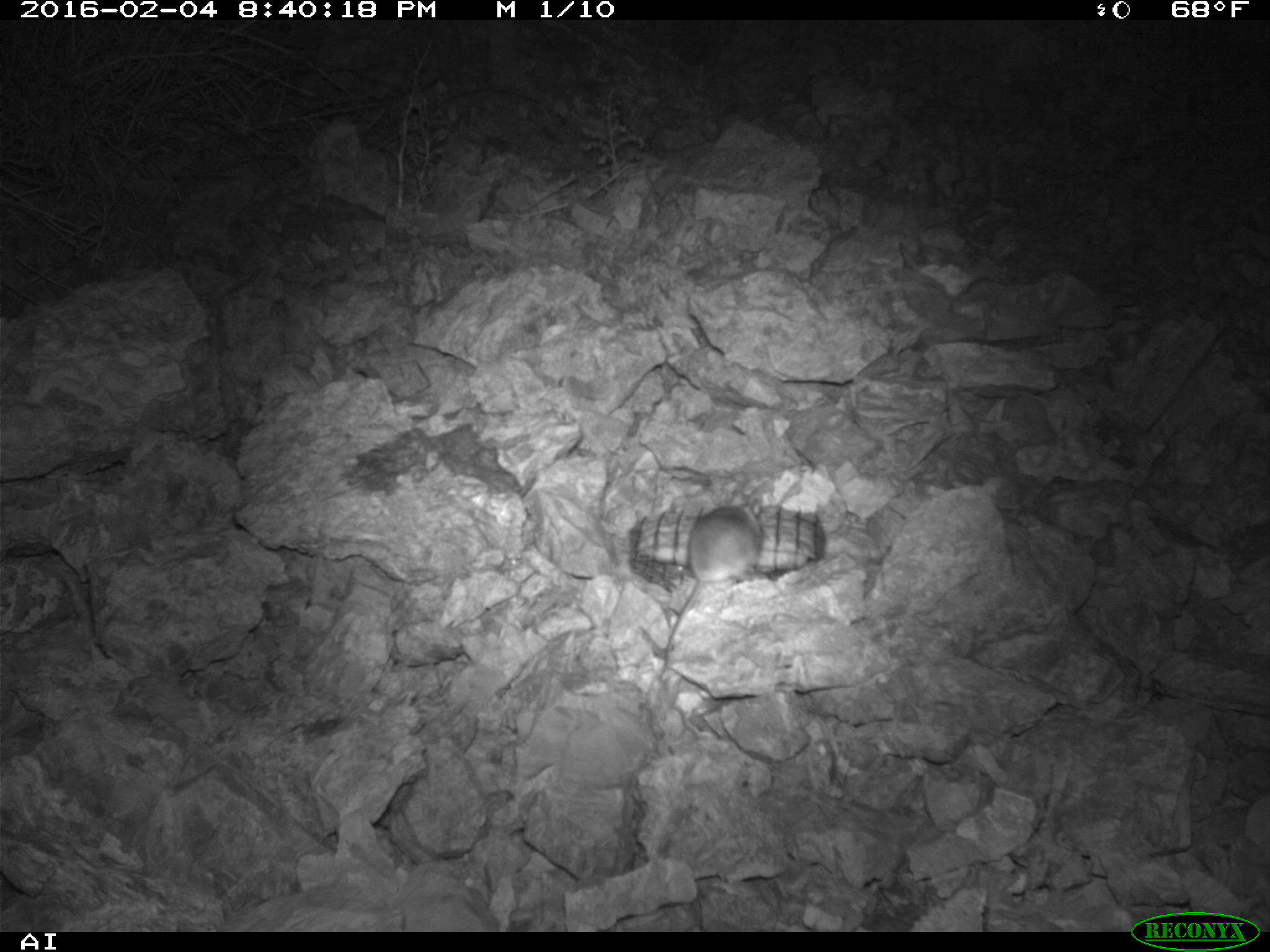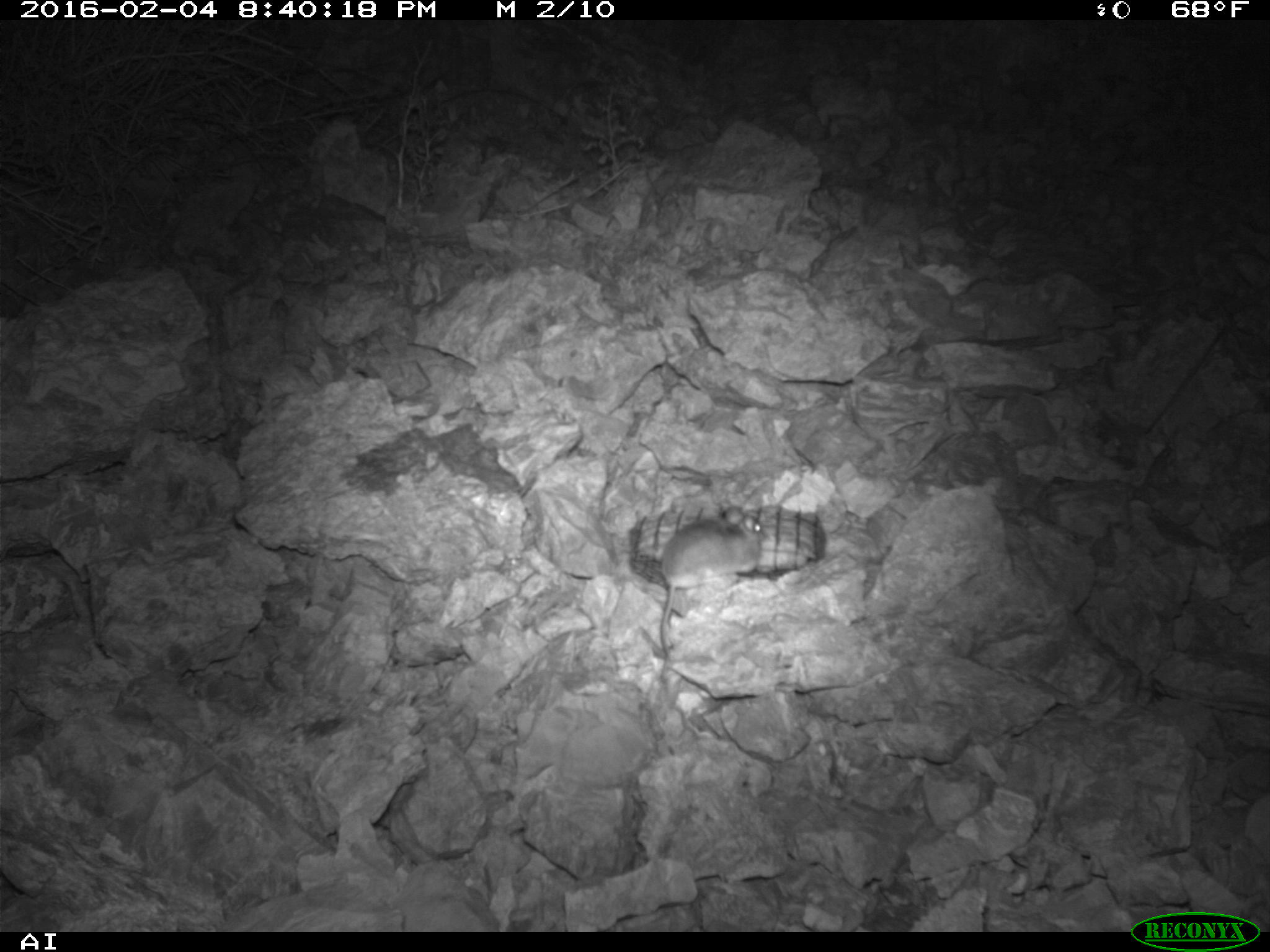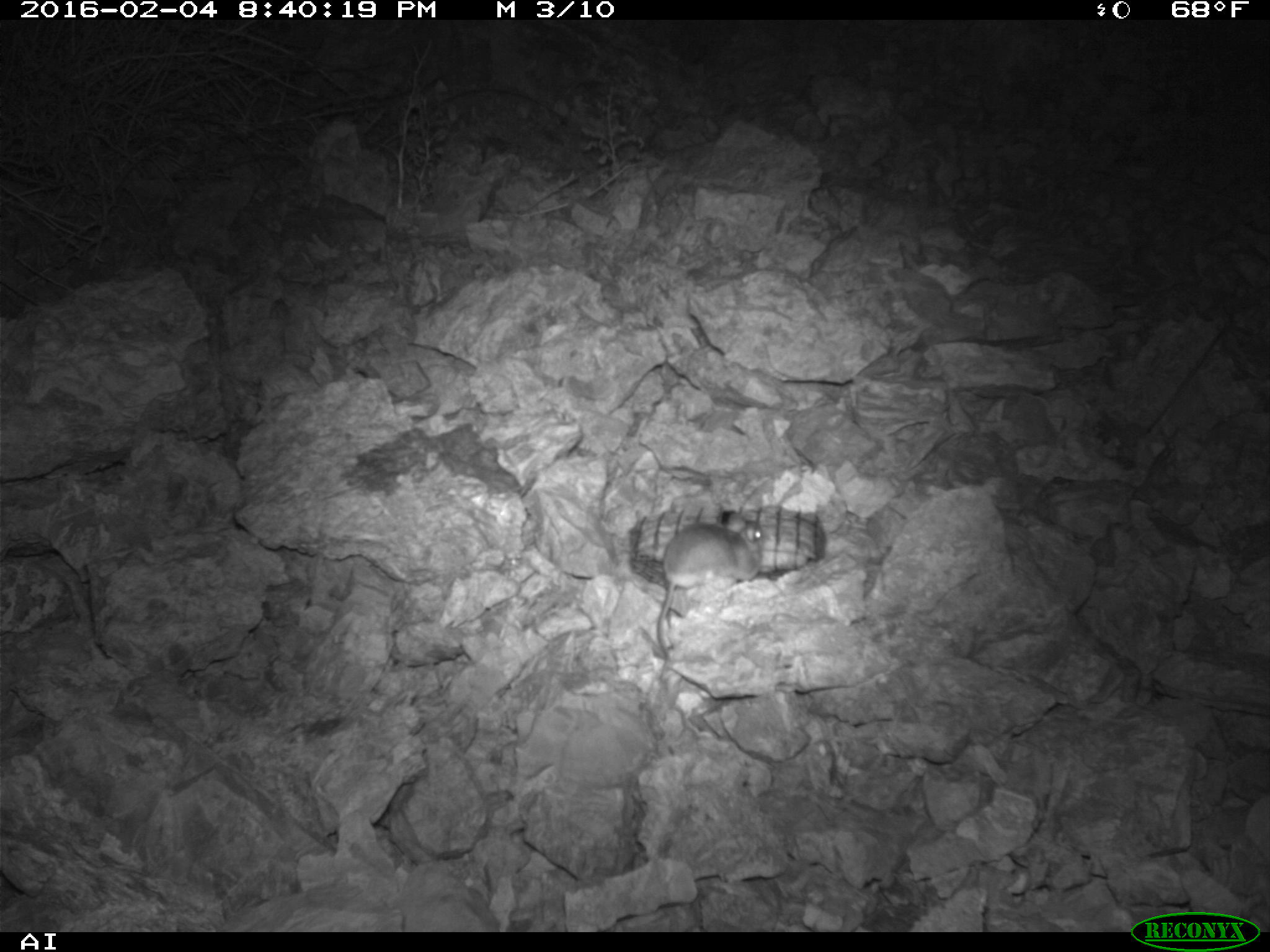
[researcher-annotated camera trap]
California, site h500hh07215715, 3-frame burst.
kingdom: Animalia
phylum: Chordata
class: Mammalia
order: Rodentia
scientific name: Rodentia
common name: rodent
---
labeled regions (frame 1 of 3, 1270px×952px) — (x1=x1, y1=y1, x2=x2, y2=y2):
rodent: (x1=663, y1=489, x2=763, y2=669)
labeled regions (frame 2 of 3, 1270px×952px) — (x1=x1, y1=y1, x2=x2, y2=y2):
rodent: (x1=659, y1=506, x2=762, y2=668)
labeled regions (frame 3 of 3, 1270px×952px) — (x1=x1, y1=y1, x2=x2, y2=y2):
rodent: (x1=657, y1=508, x2=762, y2=666)